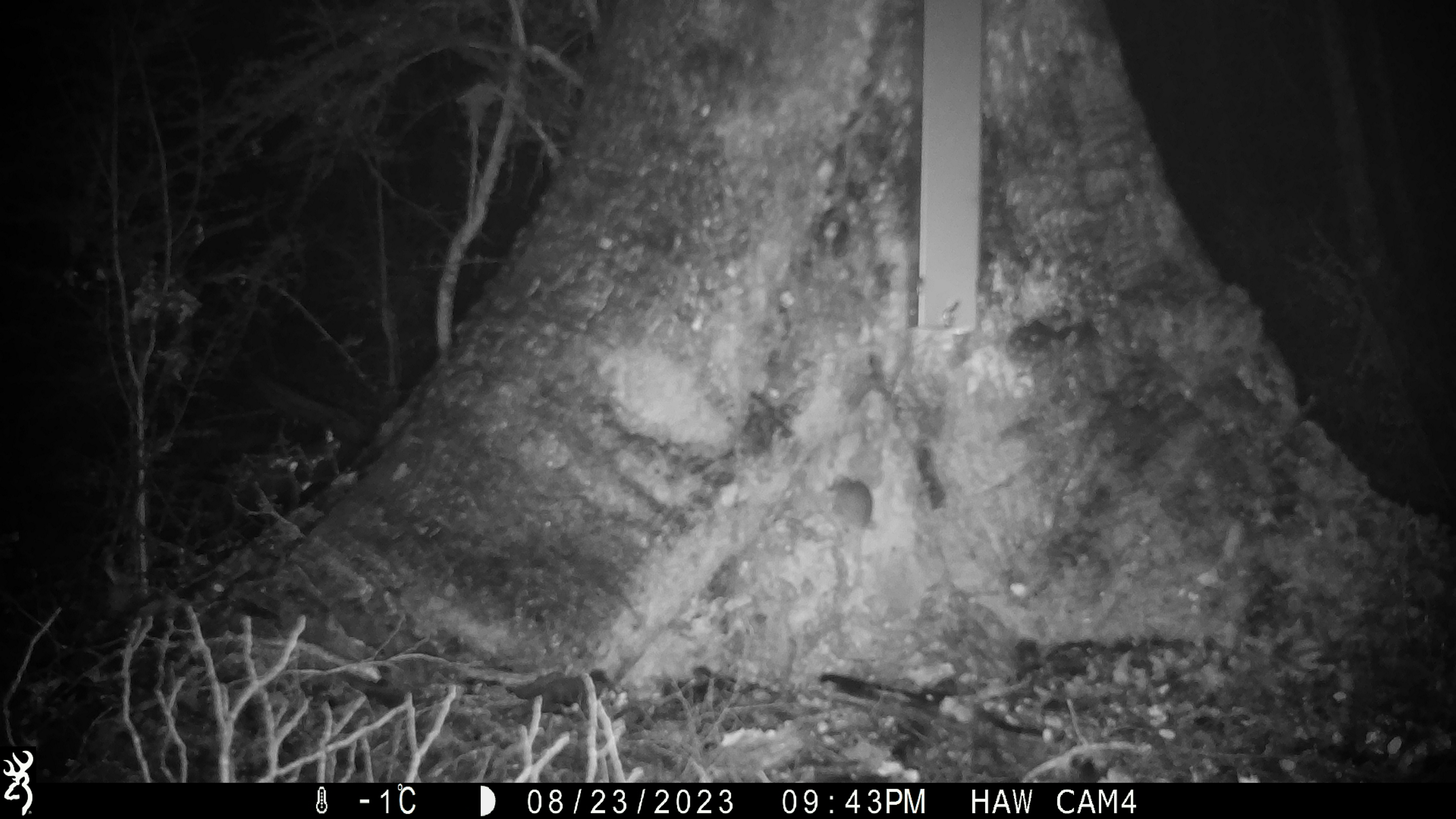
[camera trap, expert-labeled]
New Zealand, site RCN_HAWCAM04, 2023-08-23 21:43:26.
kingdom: Animalia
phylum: Chordata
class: Mammalia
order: Rodentia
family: Muridae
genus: Mus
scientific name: Mus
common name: mouse